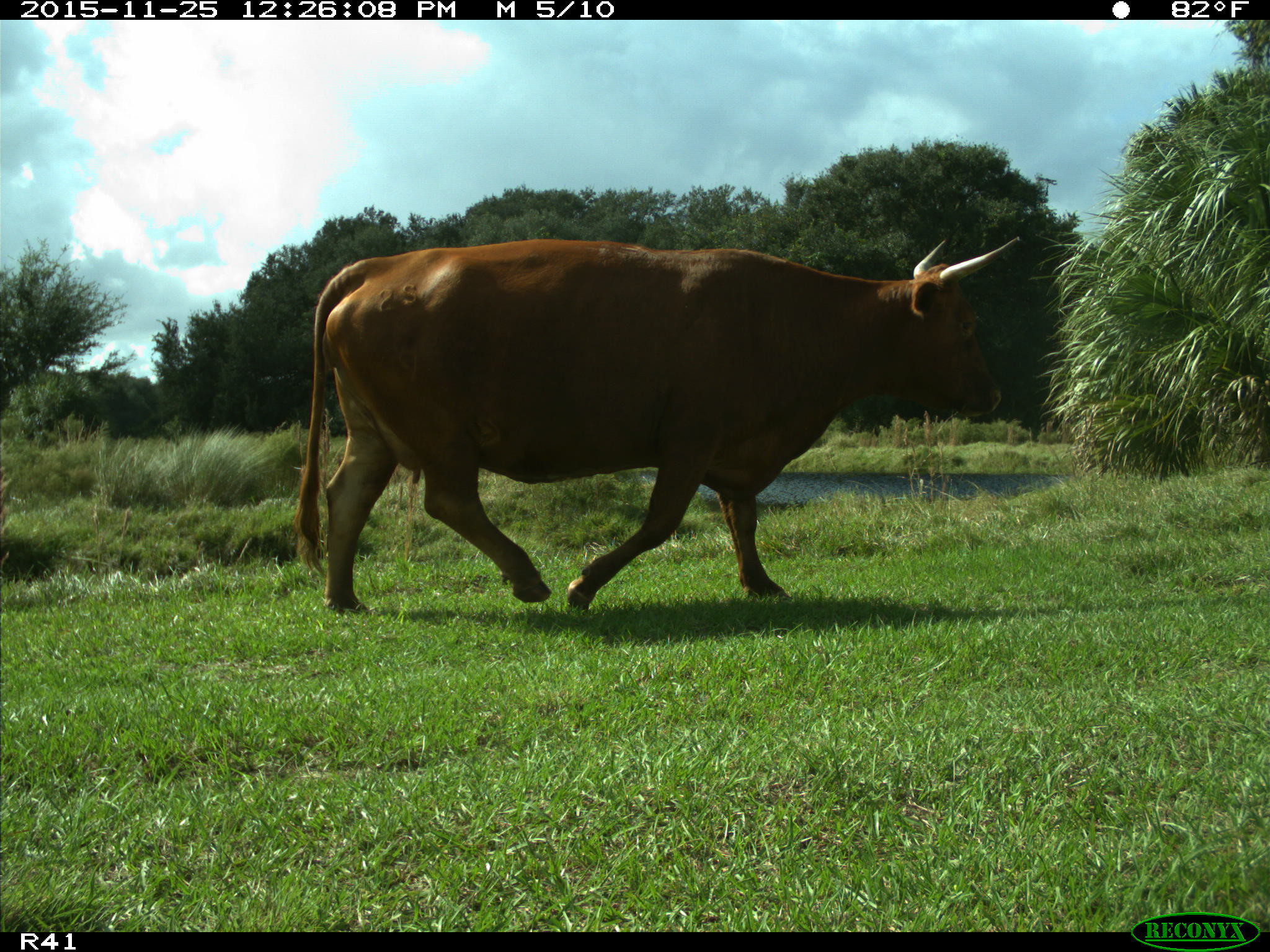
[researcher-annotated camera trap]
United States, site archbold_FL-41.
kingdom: Animalia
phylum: Chordata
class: Mammalia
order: Artiodactyla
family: Bovidae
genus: Bos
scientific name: Bos taurus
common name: domestic cow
Bos taurus (domestic cow).